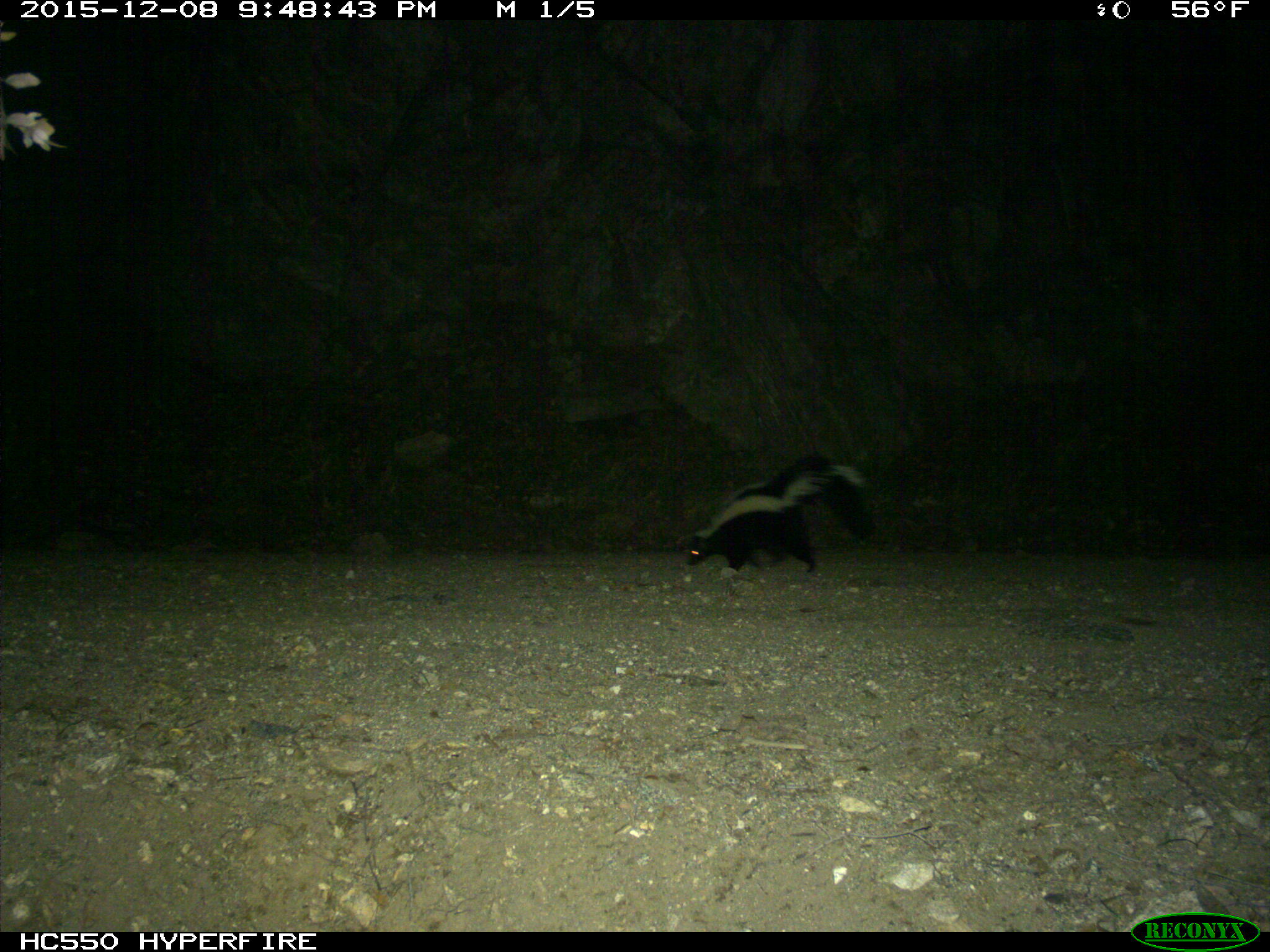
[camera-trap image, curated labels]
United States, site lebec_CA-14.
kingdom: Animalia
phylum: Chordata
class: Mammalia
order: Carnivora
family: Mephitidae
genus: Mephitis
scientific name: Mephitis mephitis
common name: striped skunk